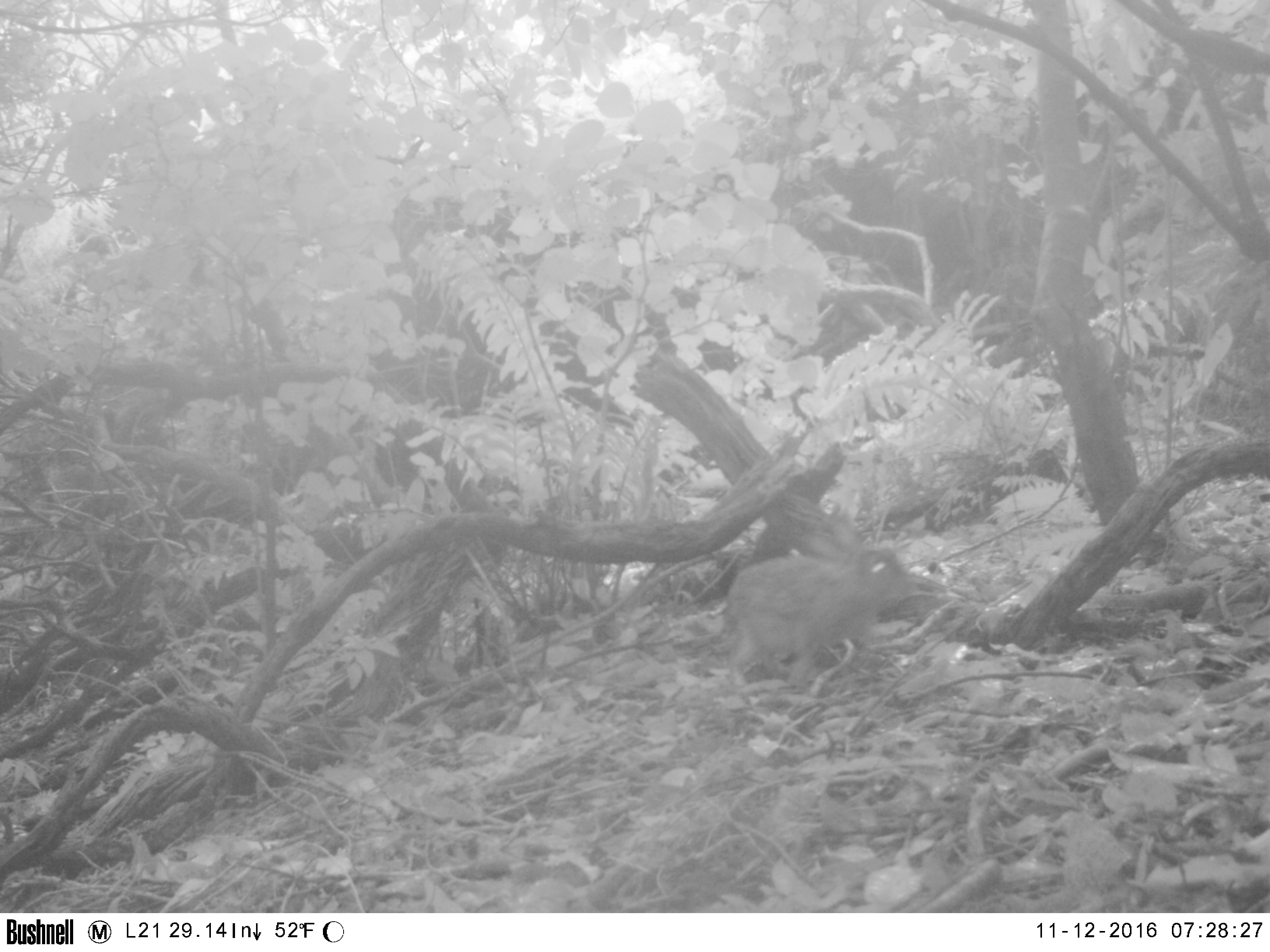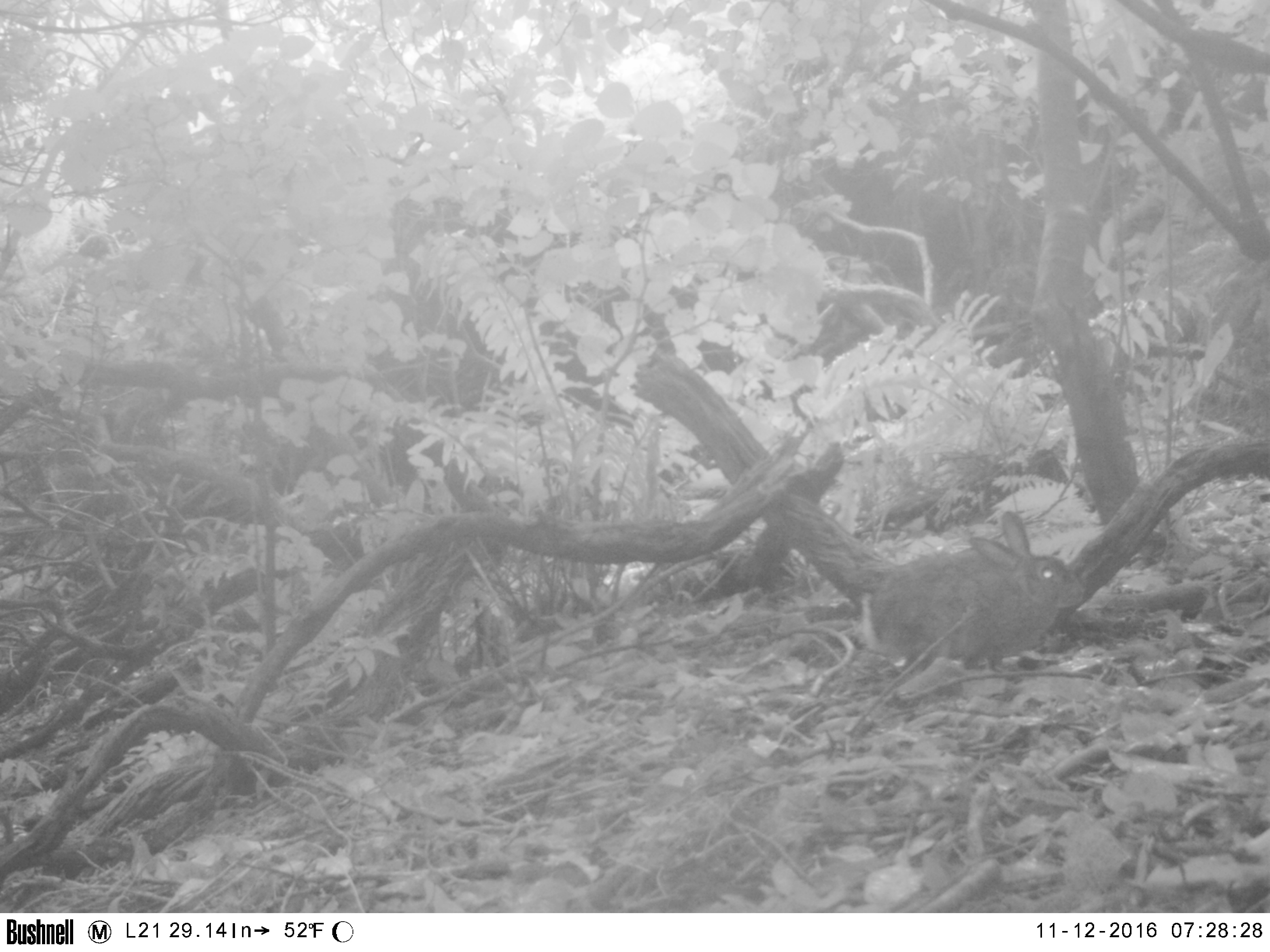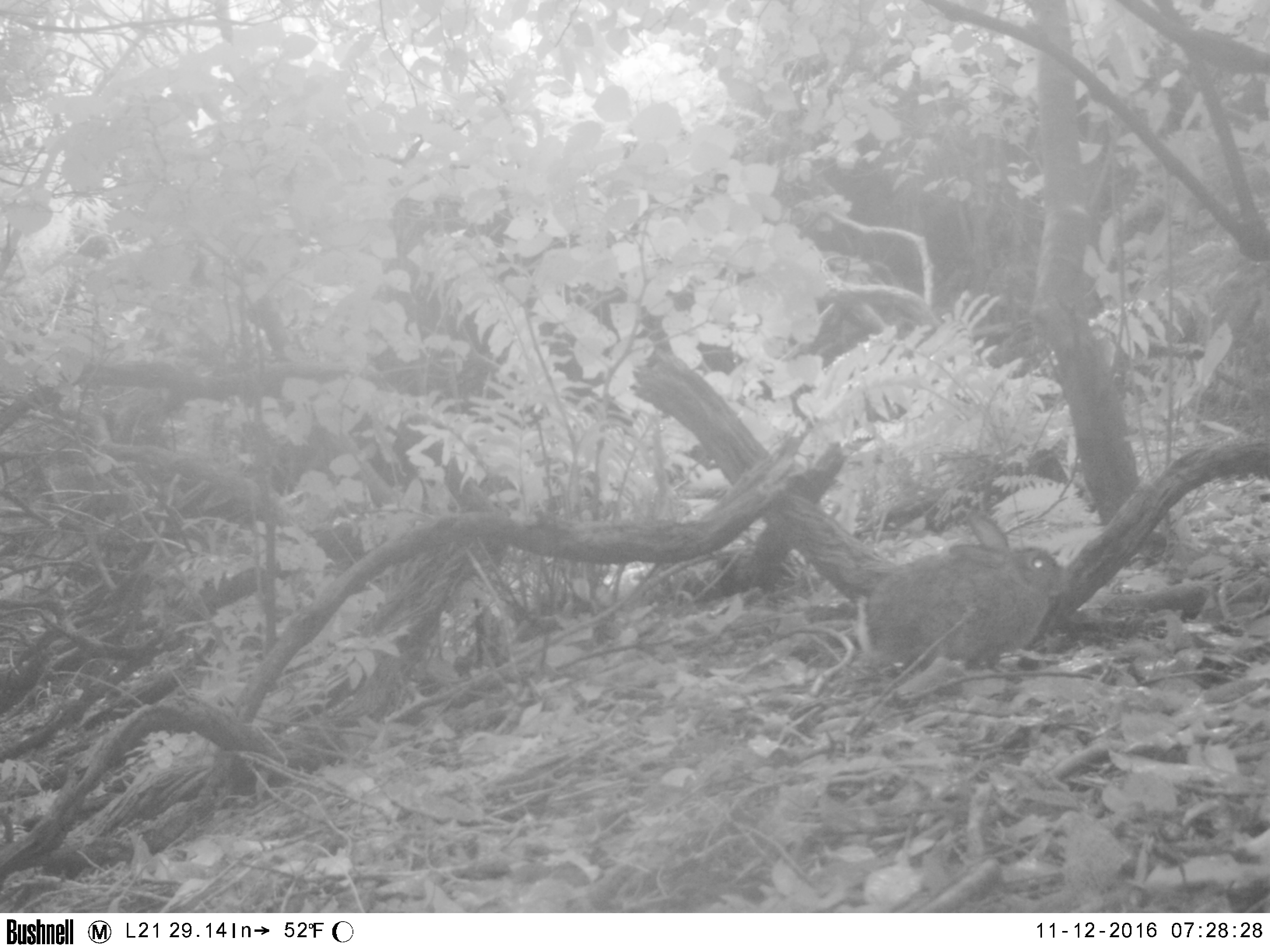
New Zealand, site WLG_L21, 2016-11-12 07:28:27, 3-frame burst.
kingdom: Animalia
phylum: Chordata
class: Mammalia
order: Lagomorpha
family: Leporidae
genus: Oryctolagus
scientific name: Oryctolagus cuniculus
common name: european rabbit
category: rabbit